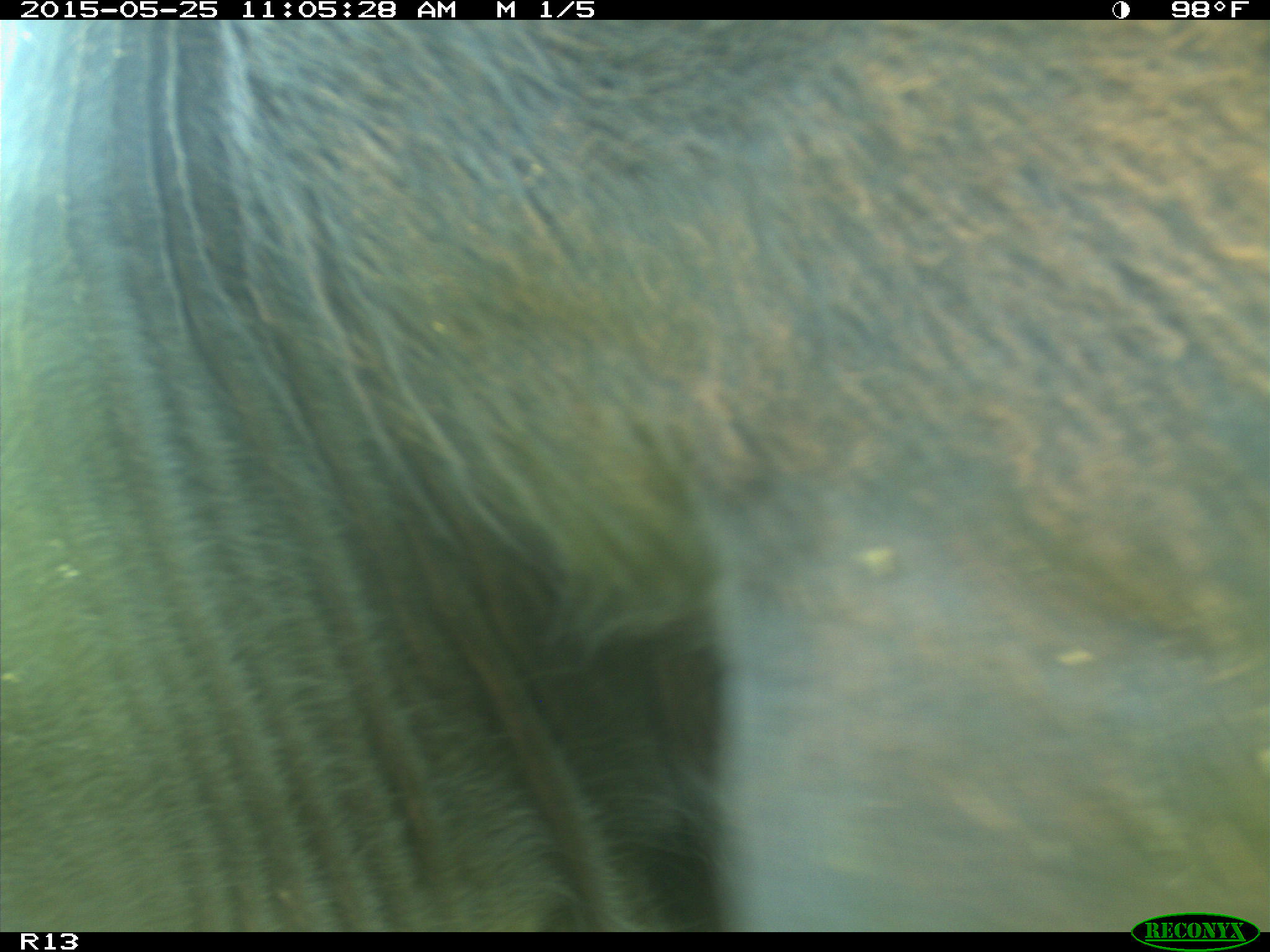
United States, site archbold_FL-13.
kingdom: Animalia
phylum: Chordata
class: Mammalia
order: Artiodactyla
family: Bovidae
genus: Bos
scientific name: Bos taurus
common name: domestic cow